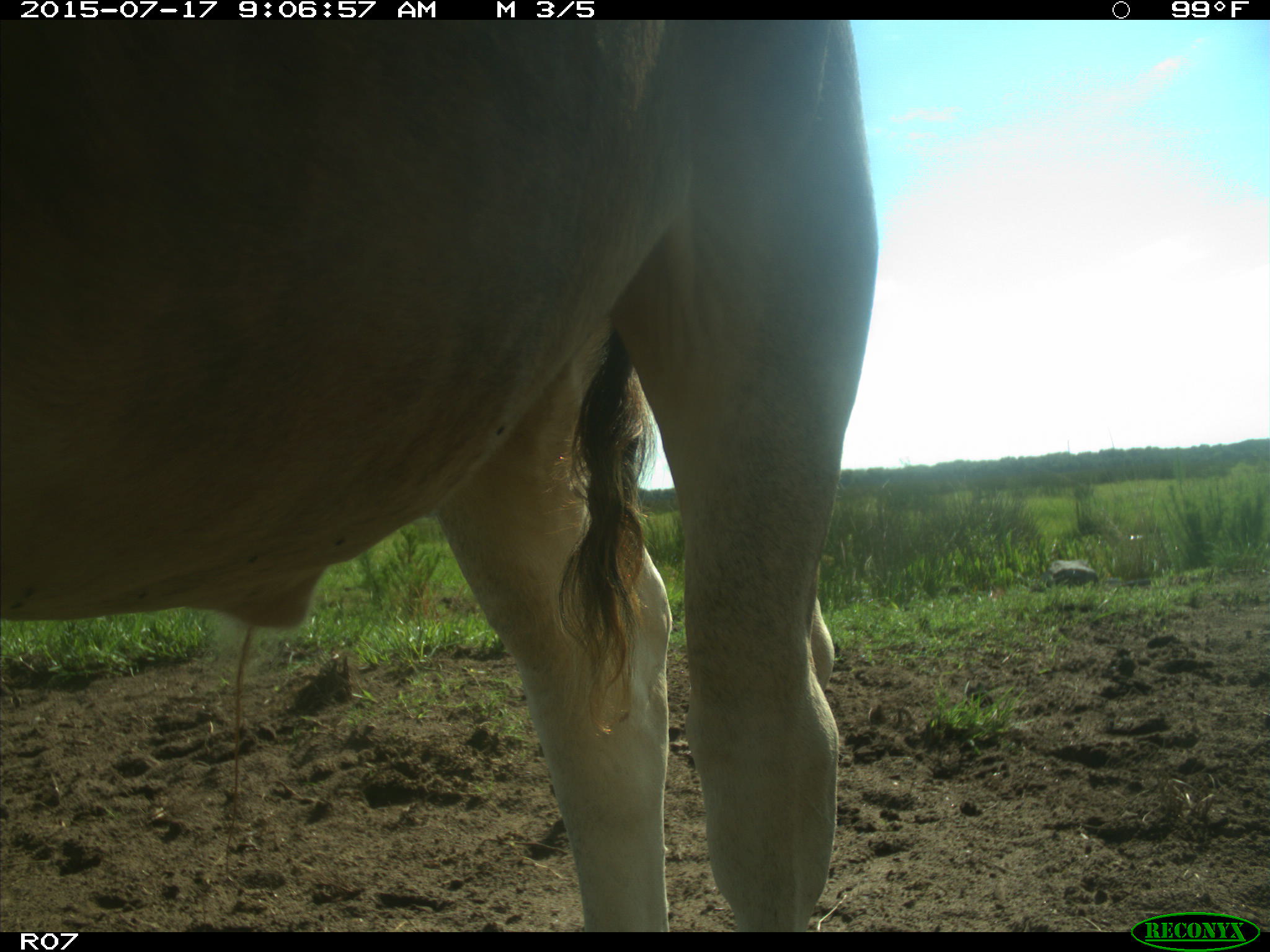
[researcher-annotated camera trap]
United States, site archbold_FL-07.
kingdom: Animalia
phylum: Chordata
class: Mammalia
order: Artiodactyla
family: Bovidae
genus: Bos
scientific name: Bos taurus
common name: domestic cow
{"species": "Bos taurus (domestic cow)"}